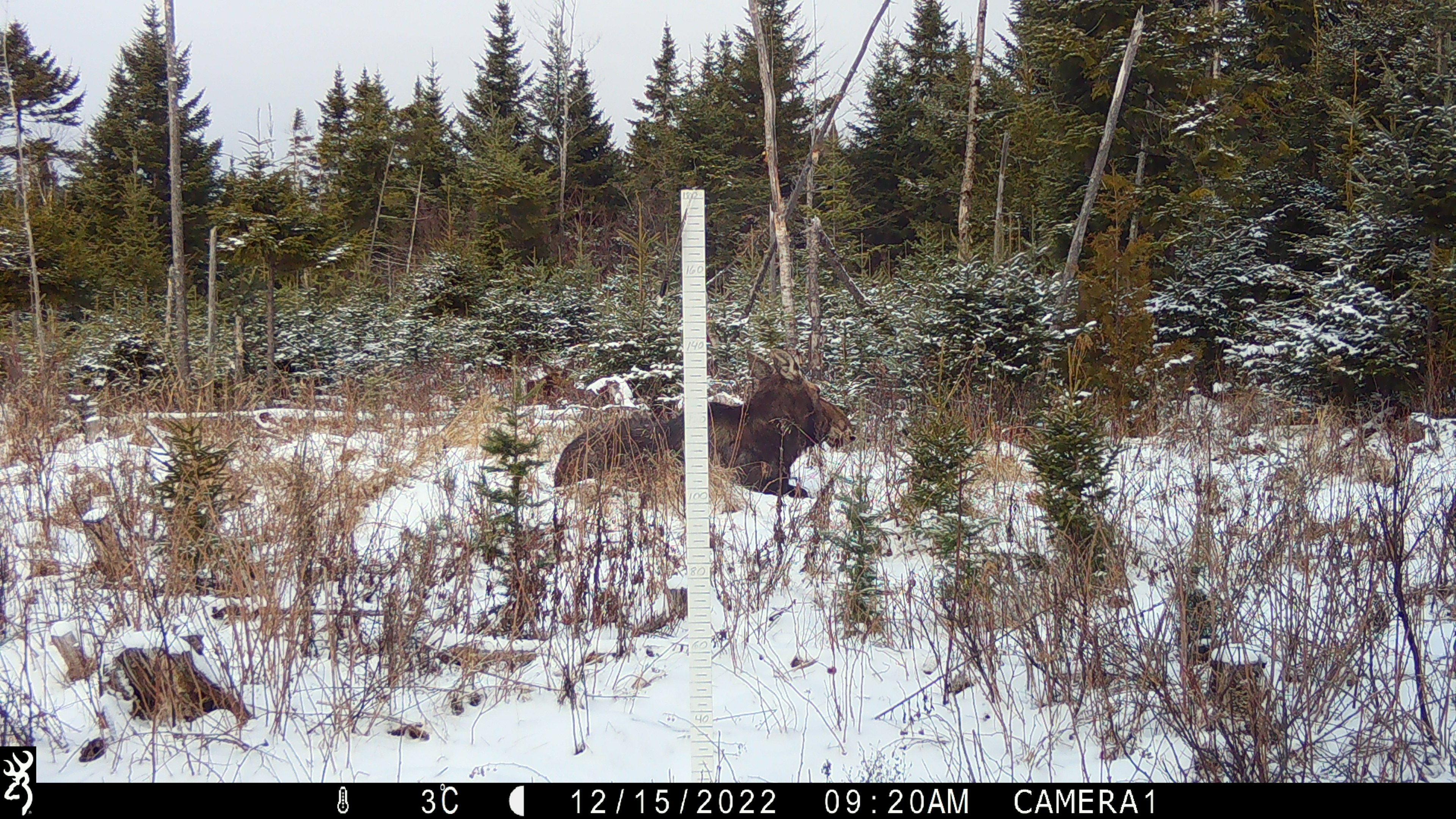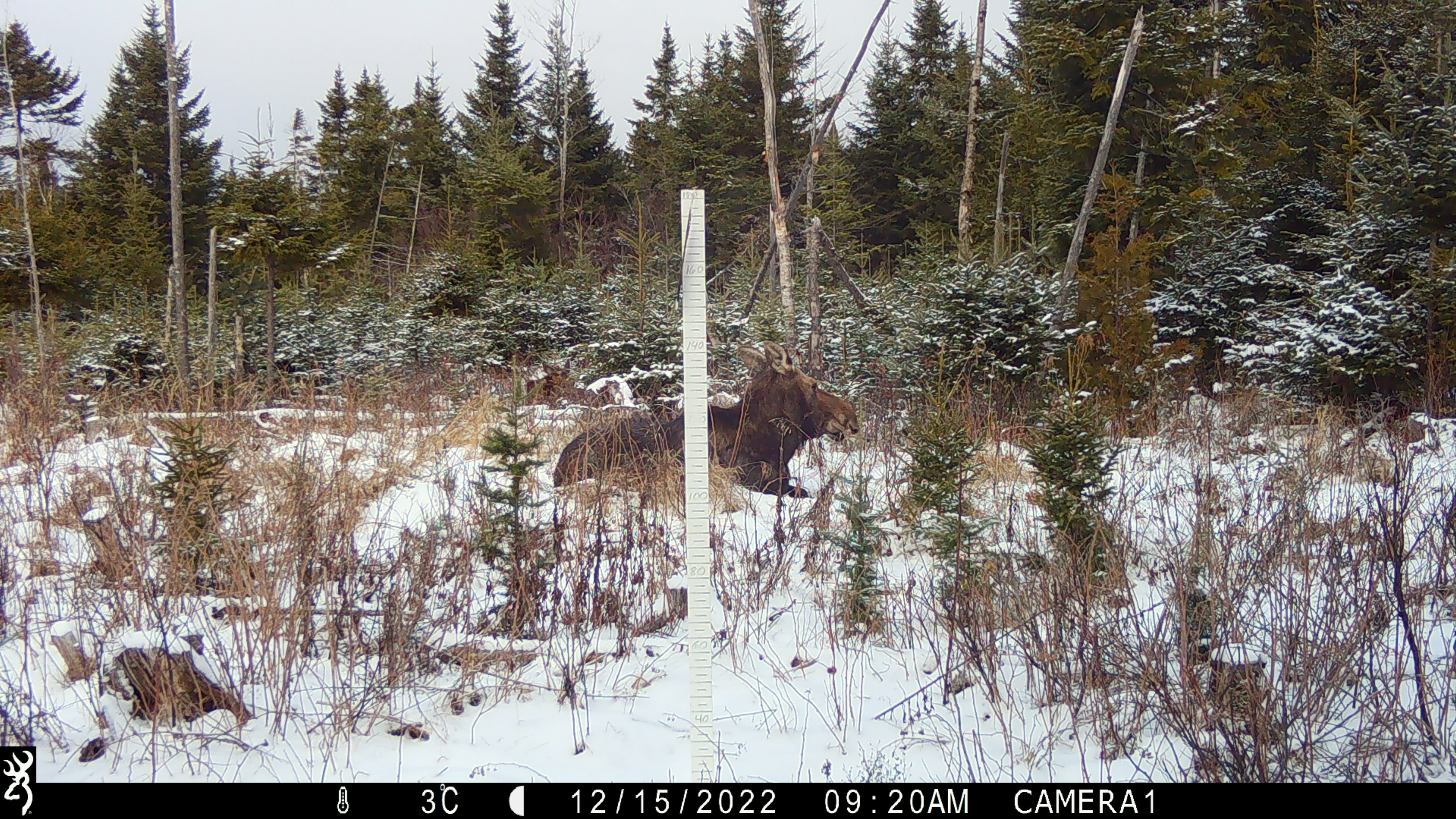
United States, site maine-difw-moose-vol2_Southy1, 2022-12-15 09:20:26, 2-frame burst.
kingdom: Animalia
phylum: Chordata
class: Mammalia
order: Artiodactyla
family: Cervidae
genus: Alces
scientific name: Alces alces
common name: moose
Moose (Alces alces).